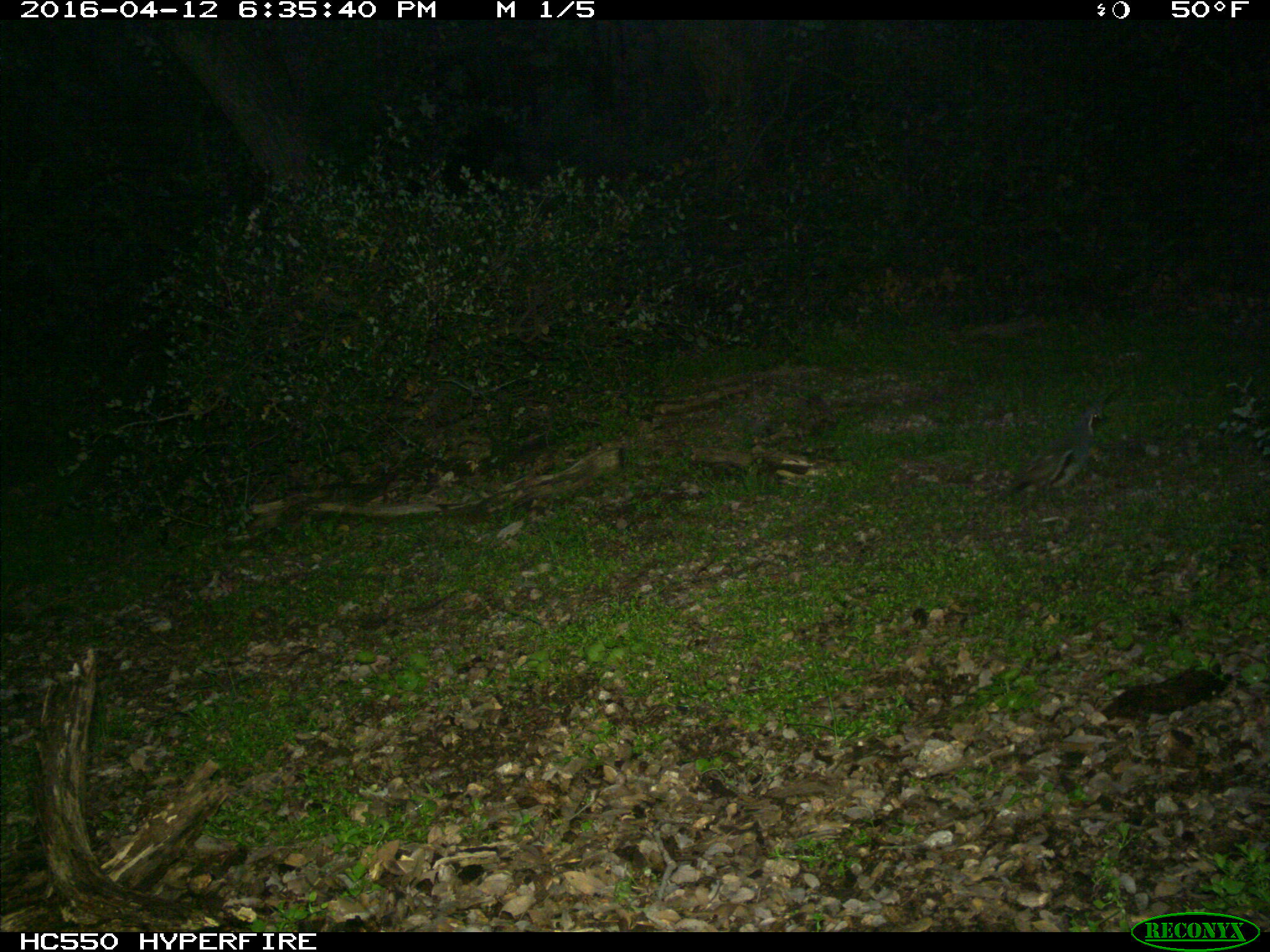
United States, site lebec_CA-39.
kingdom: Animalia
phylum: Chordata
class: Aves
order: Galliformes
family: Odontophoridae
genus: Callipepla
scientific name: Callipepla californica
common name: california quail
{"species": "Callipepla californica (california quail)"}